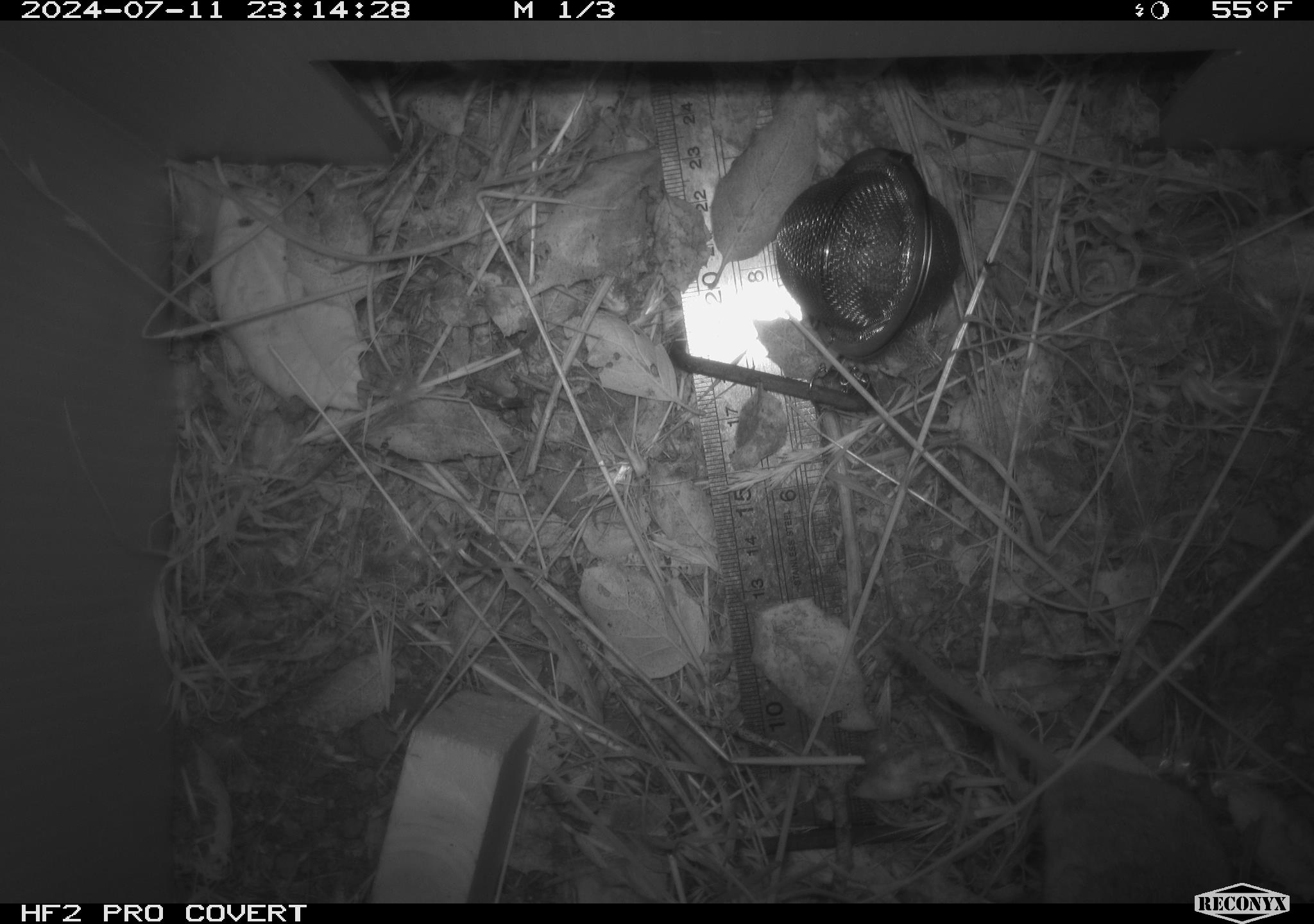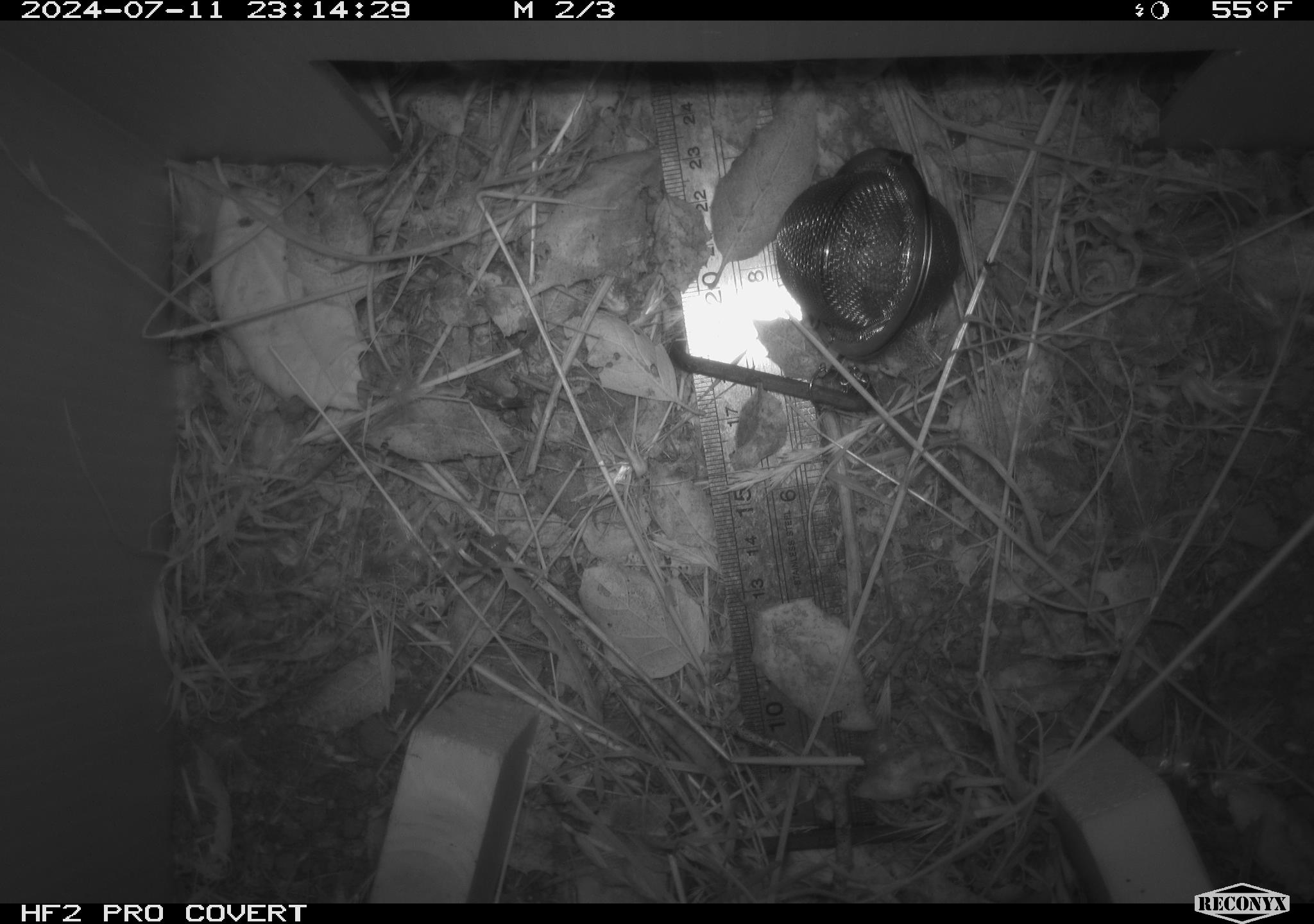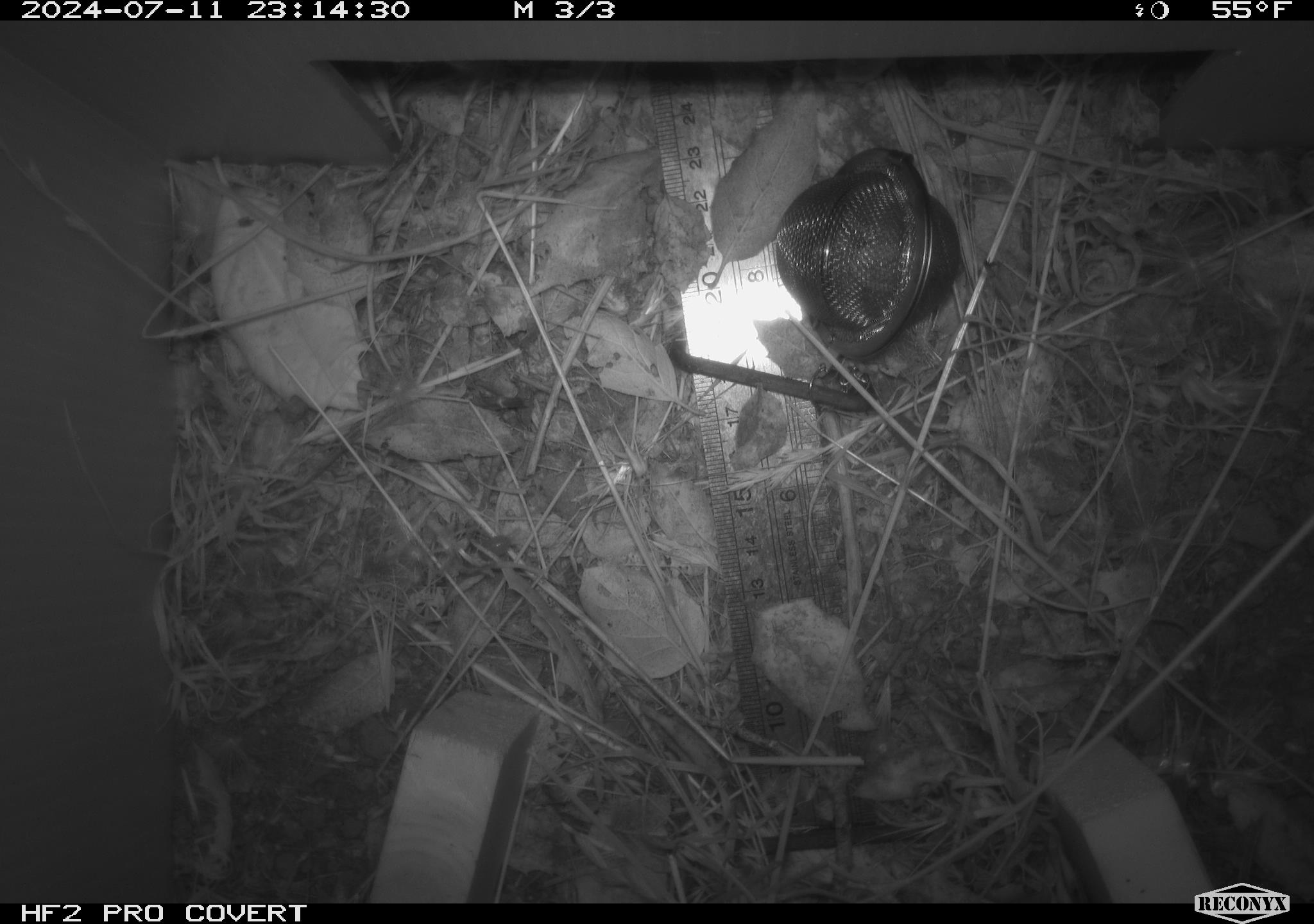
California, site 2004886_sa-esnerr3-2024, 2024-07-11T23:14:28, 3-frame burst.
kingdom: Animalia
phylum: Chordata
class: Mammalia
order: Rodentia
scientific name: Rodentia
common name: rodent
Rodent (Rodentia).